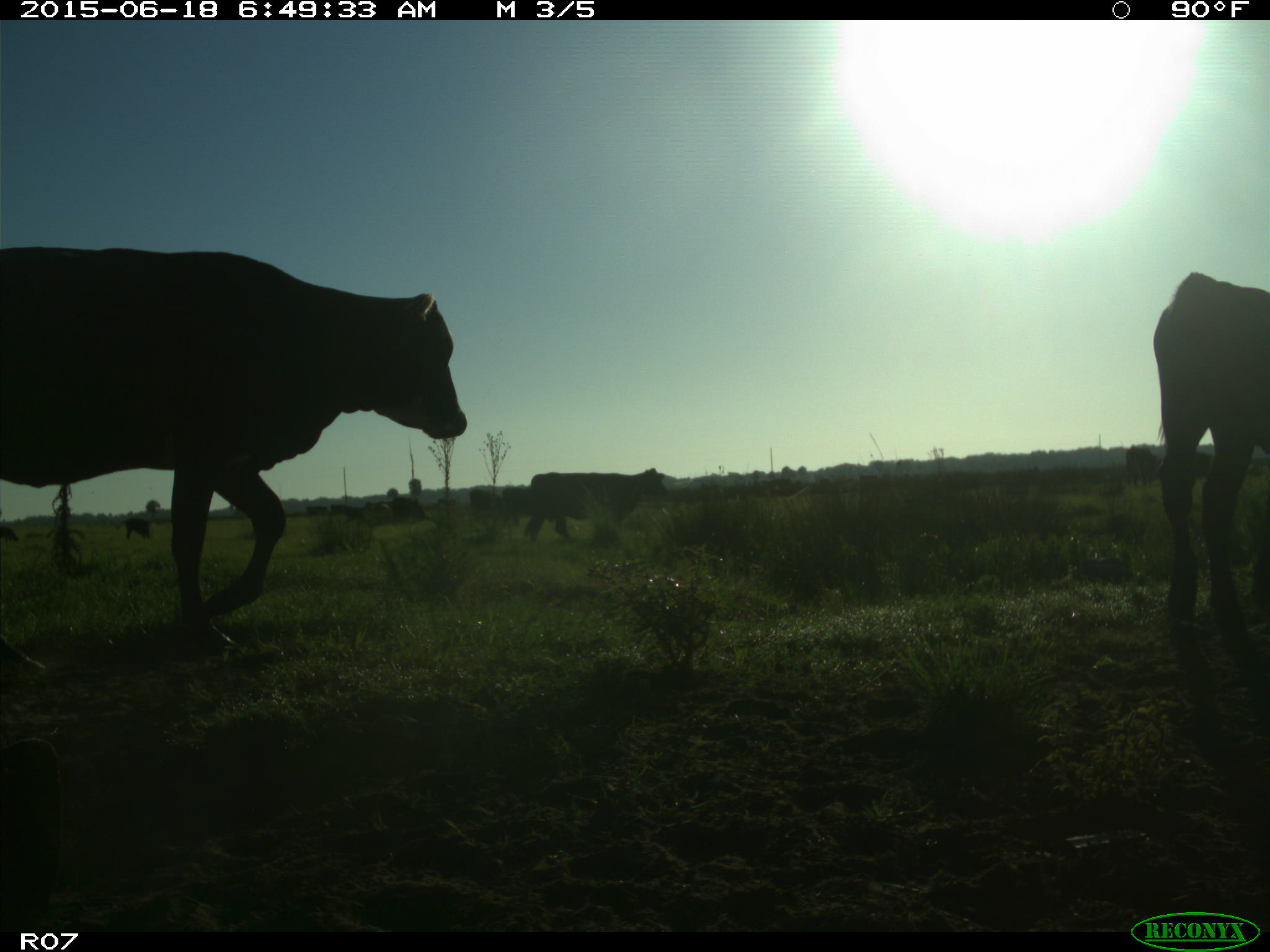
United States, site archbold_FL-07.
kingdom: Animalia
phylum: Chordata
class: Mammalia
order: Artiodactyla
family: Bovidae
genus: Bos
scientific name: Bos taurus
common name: domestic cow